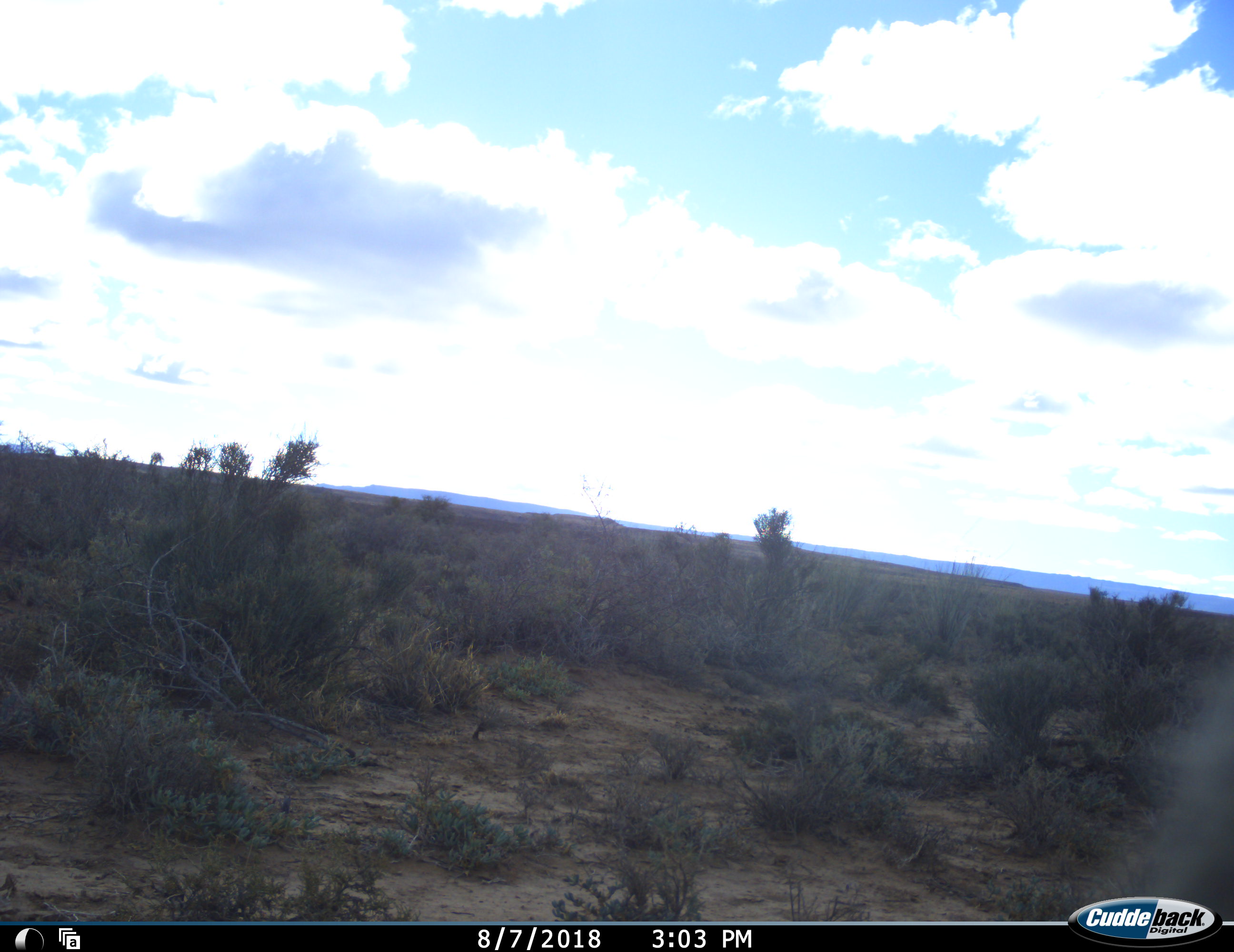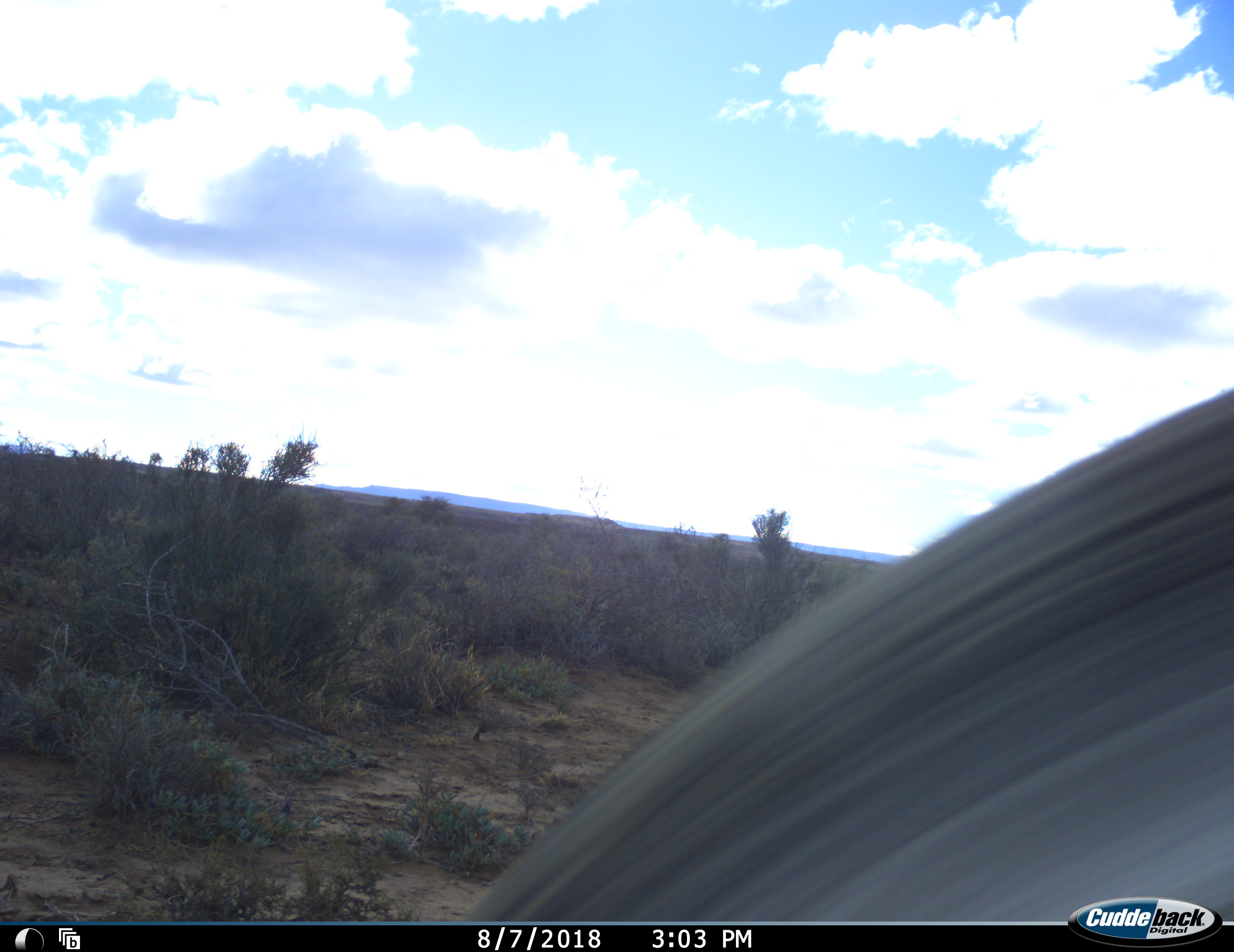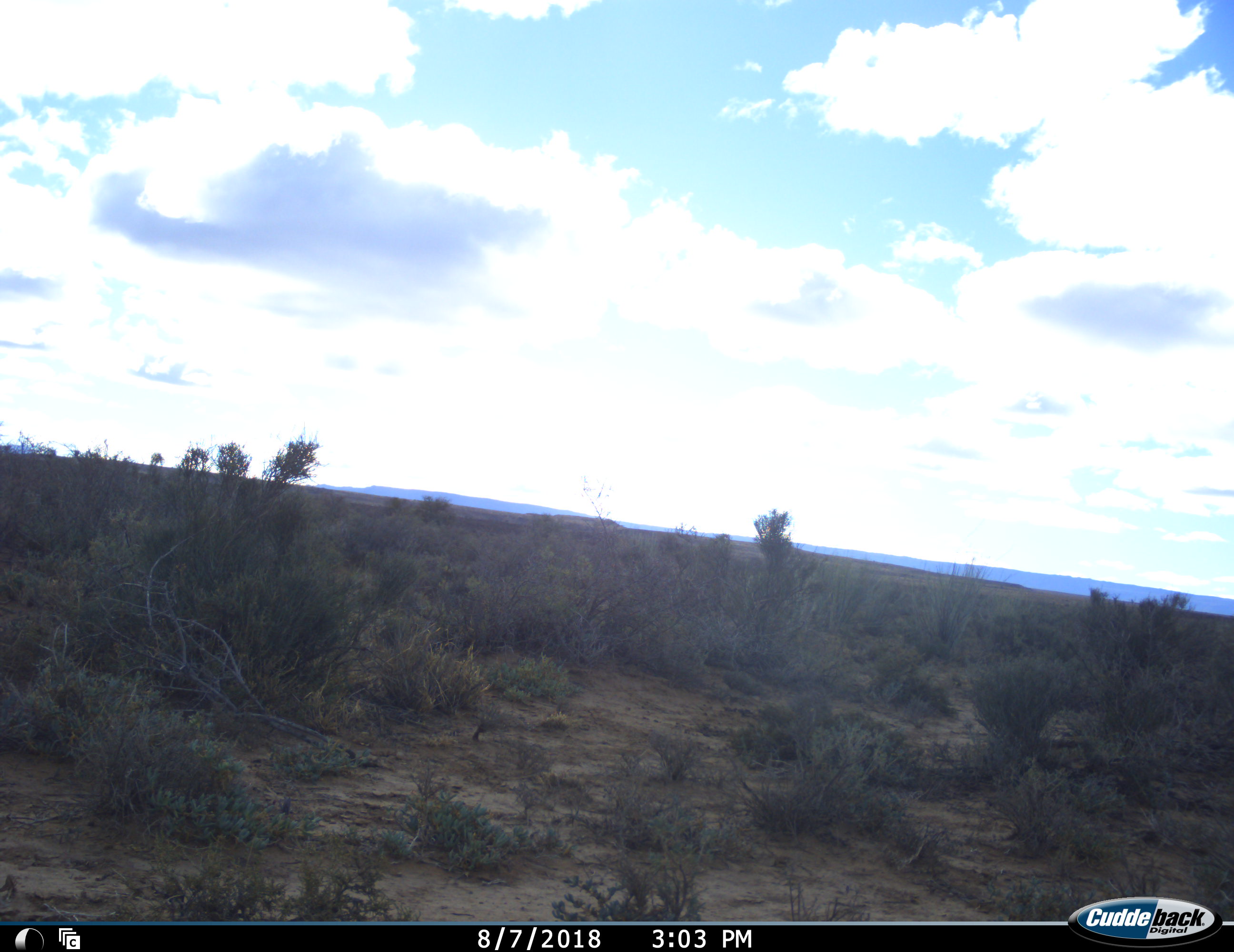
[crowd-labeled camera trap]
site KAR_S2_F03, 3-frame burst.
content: unidentified animal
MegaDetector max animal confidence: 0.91